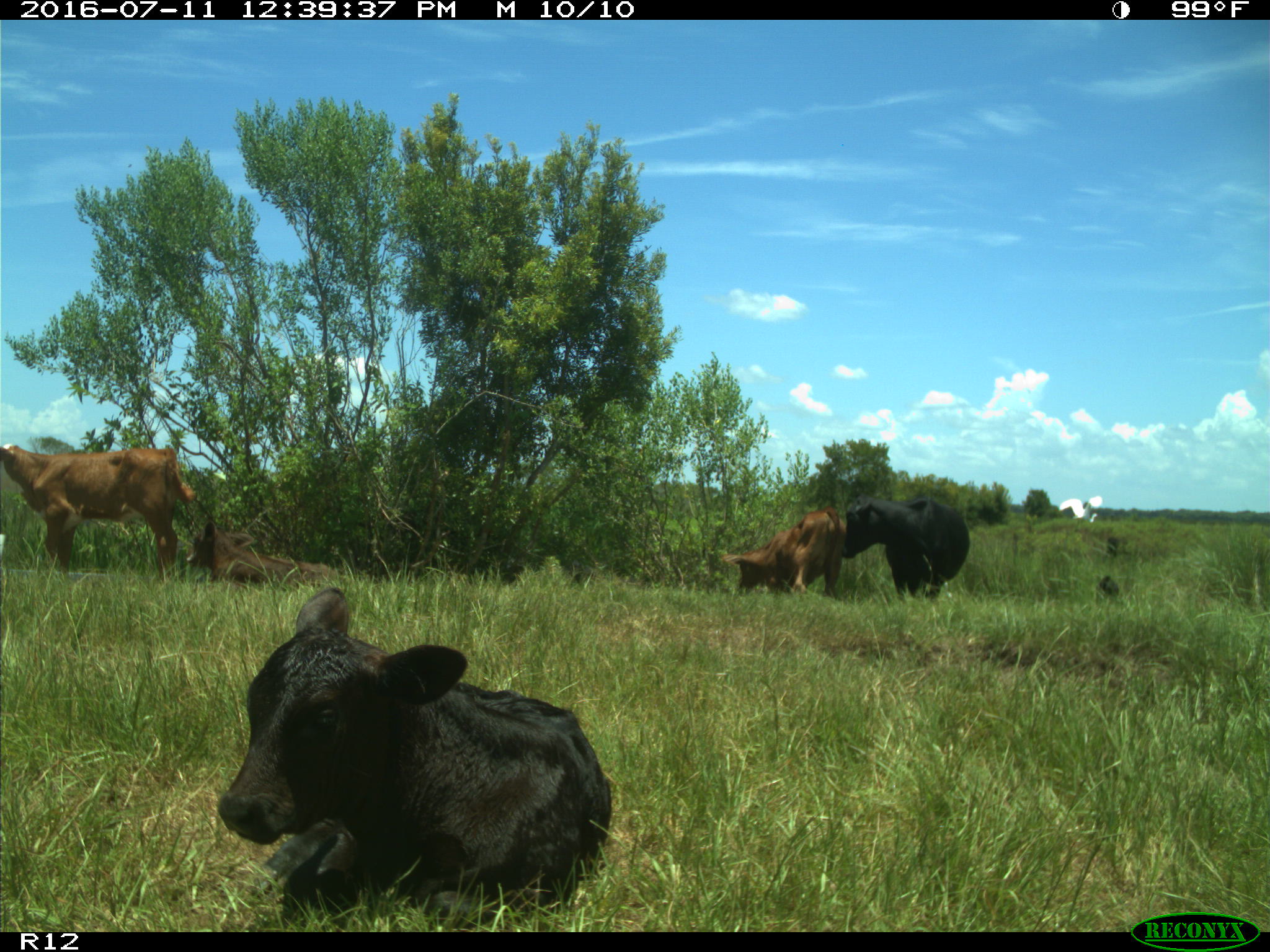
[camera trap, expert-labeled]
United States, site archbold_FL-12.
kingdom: Animalia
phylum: Chordata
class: Mammalia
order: Artiodactyla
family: Bovidae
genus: Bos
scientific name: Bos taurus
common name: domestic cow